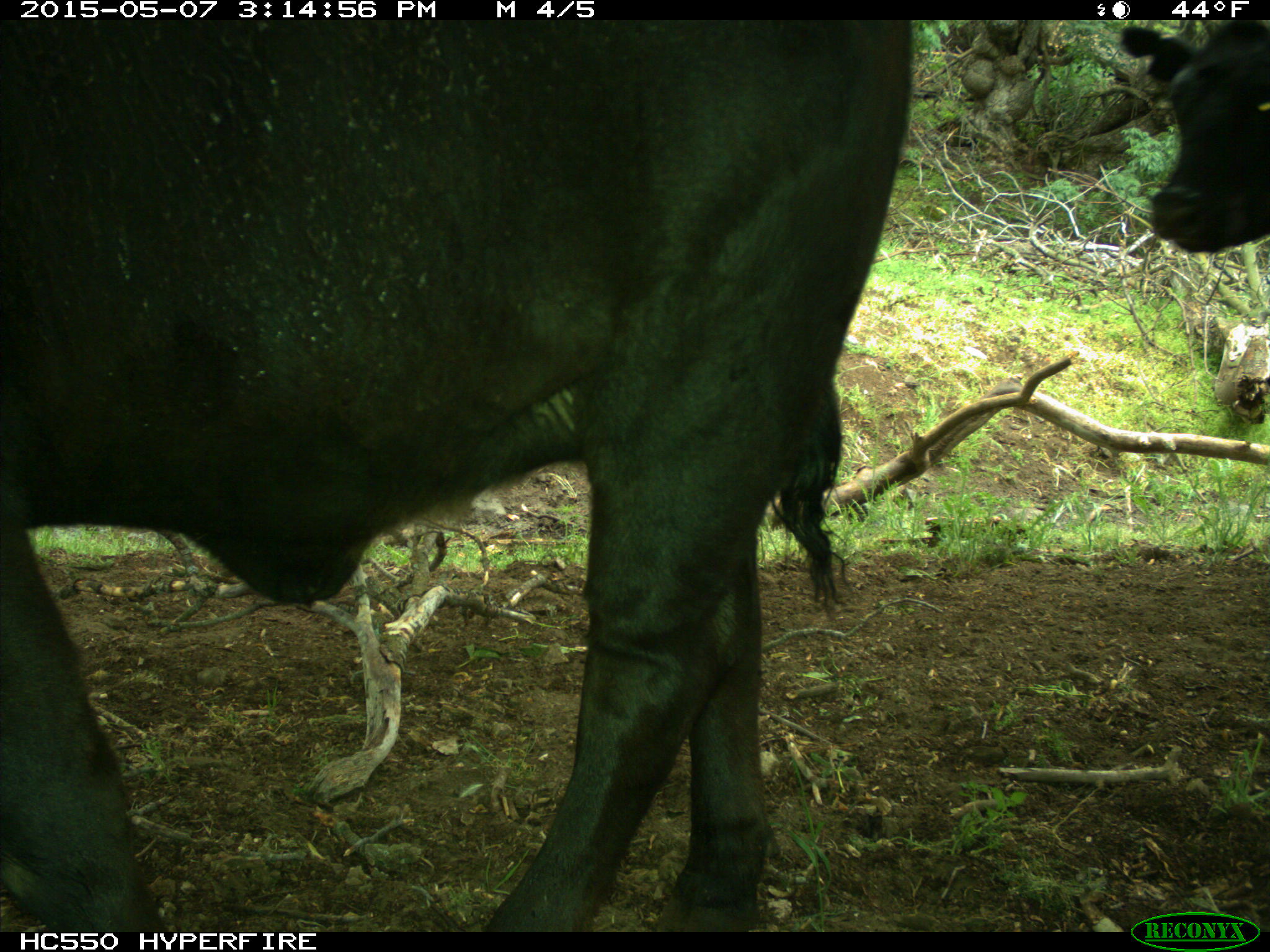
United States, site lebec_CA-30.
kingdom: Animalia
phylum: Chordata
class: Mammalia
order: Artiodactyla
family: Bovidae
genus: Bos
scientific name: Bos taurus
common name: domestic cow